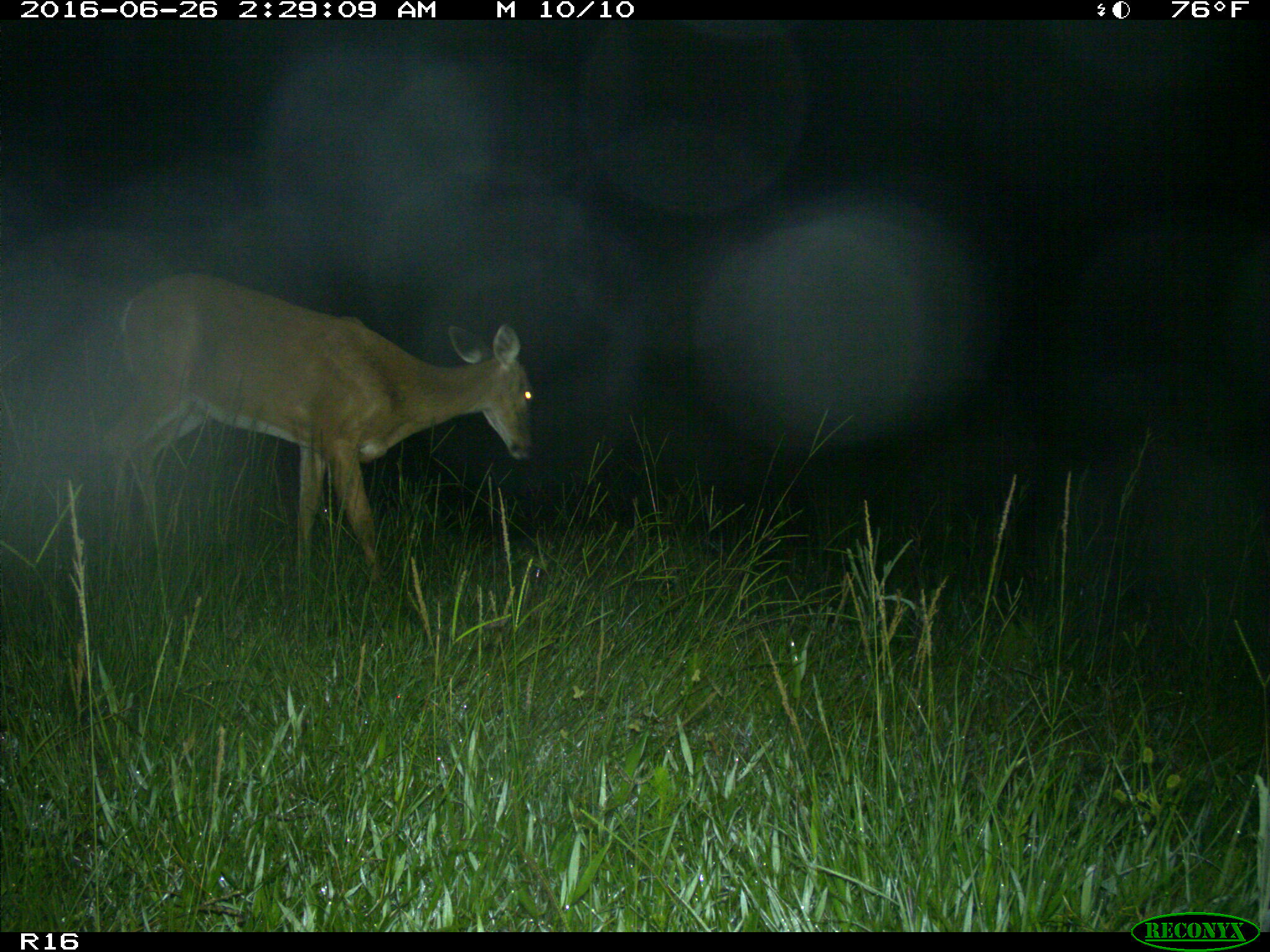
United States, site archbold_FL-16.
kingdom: Animalia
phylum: Chordata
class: Mammalia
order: Artiodactyla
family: Cervidae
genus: Odocoileus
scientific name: Odocoileus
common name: deer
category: unidentified deer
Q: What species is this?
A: Unidentified deer (deer) (Odocoileus).